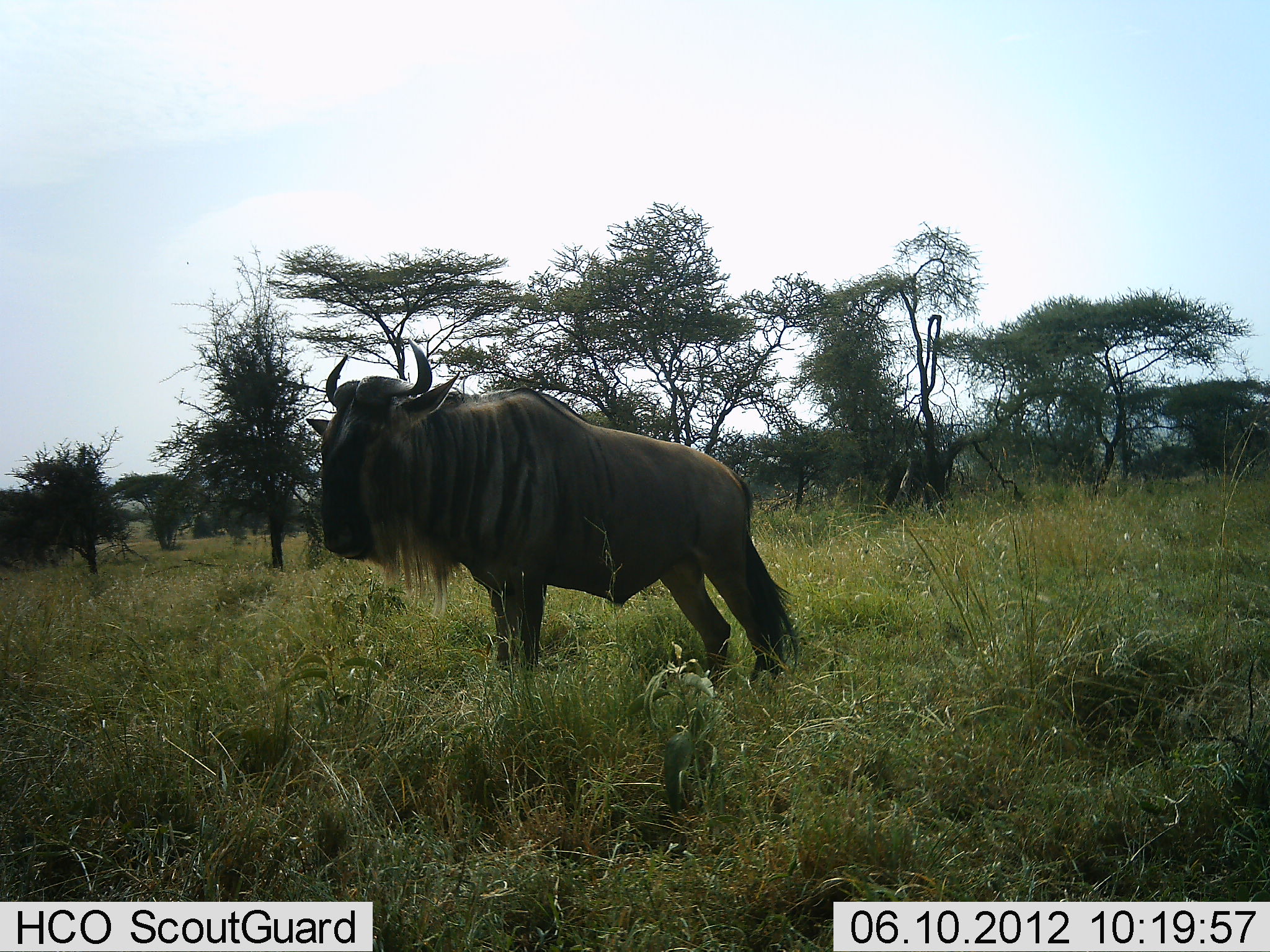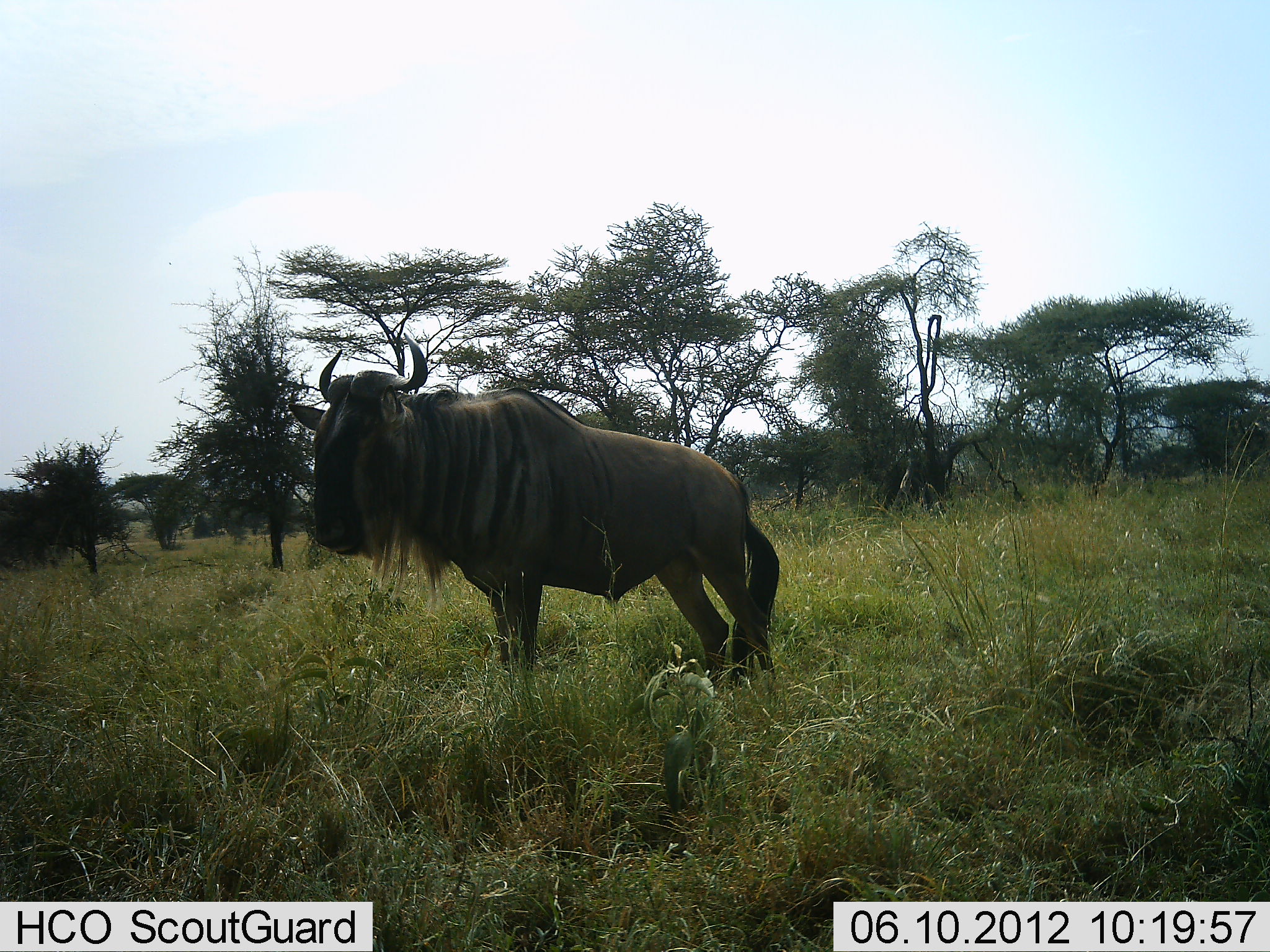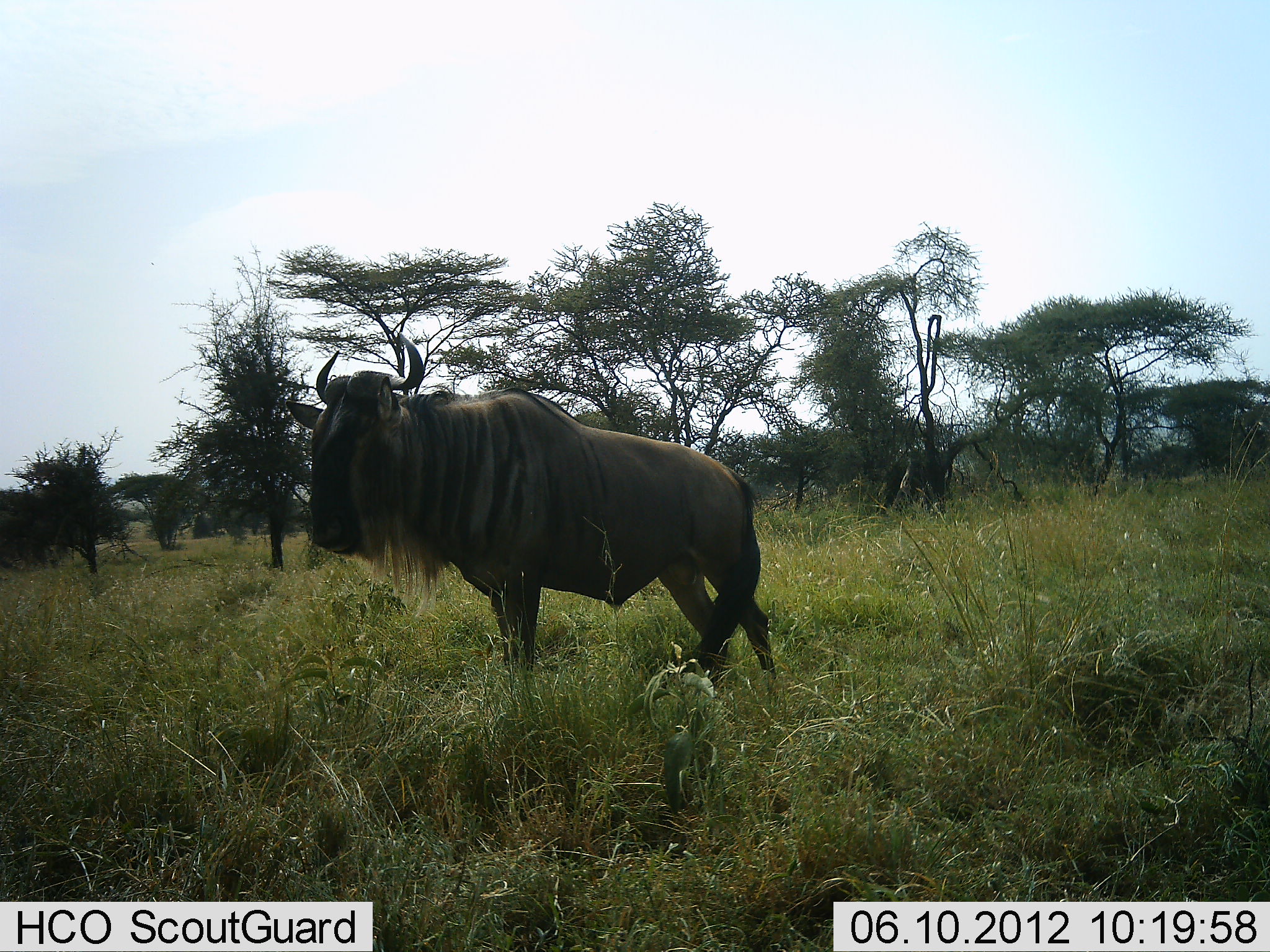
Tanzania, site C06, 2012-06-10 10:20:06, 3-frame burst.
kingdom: Animalia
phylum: Chordata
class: Mammalia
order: Artiodactyla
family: Bovidae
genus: Connochaetes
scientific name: Connochaetes taurinus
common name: blue wildebeest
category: wildebeest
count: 1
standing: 100%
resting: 0%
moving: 0%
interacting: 0%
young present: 0%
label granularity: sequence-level